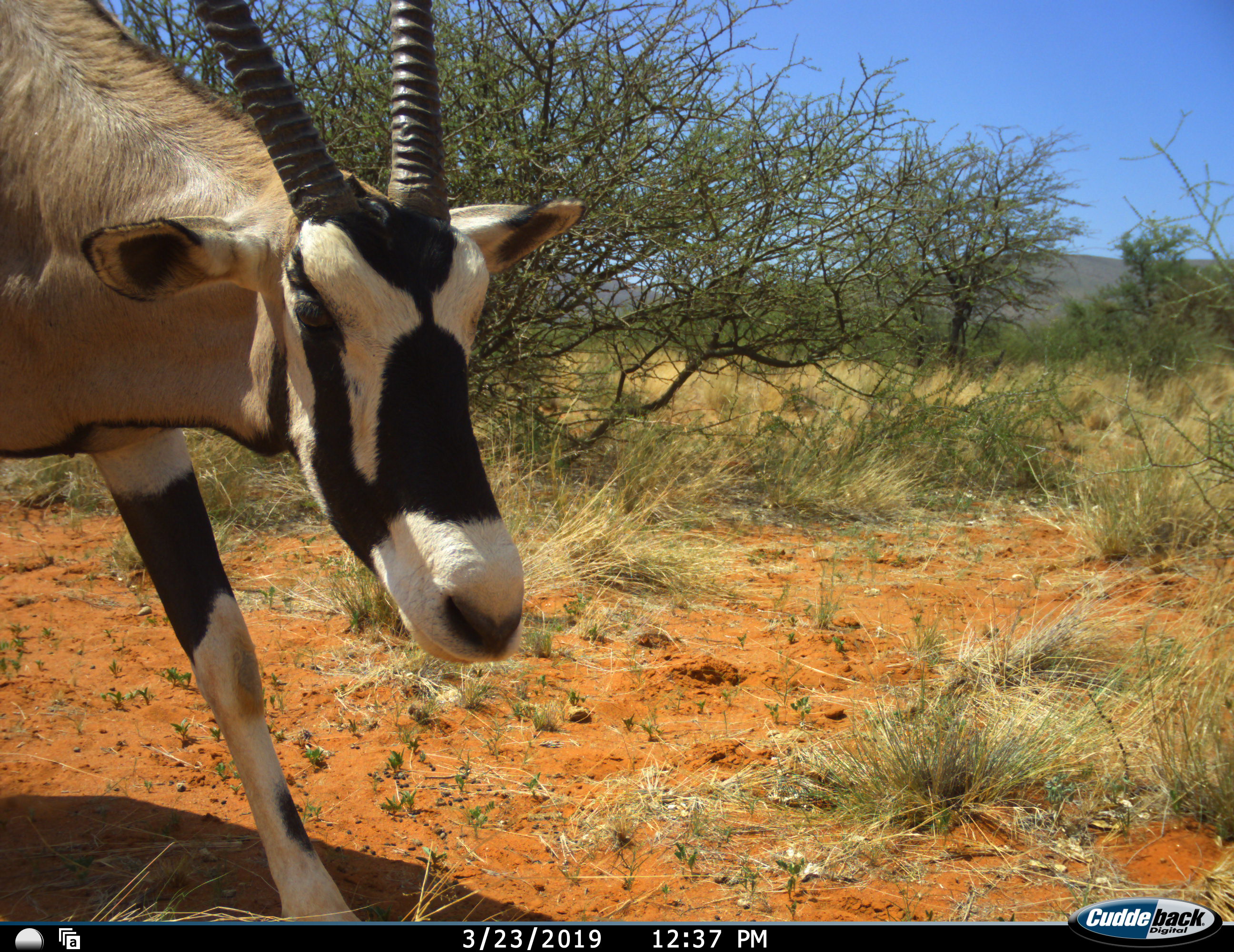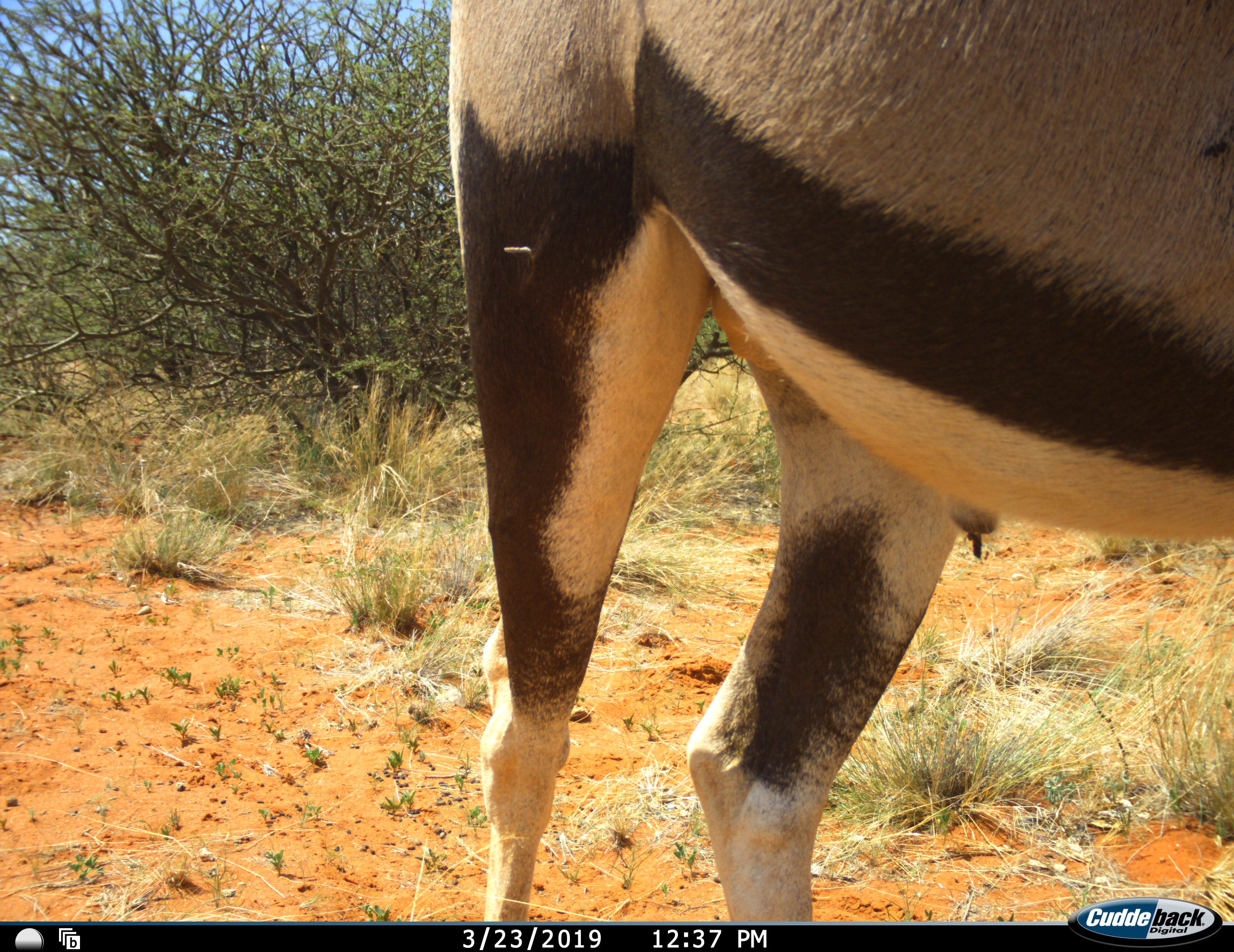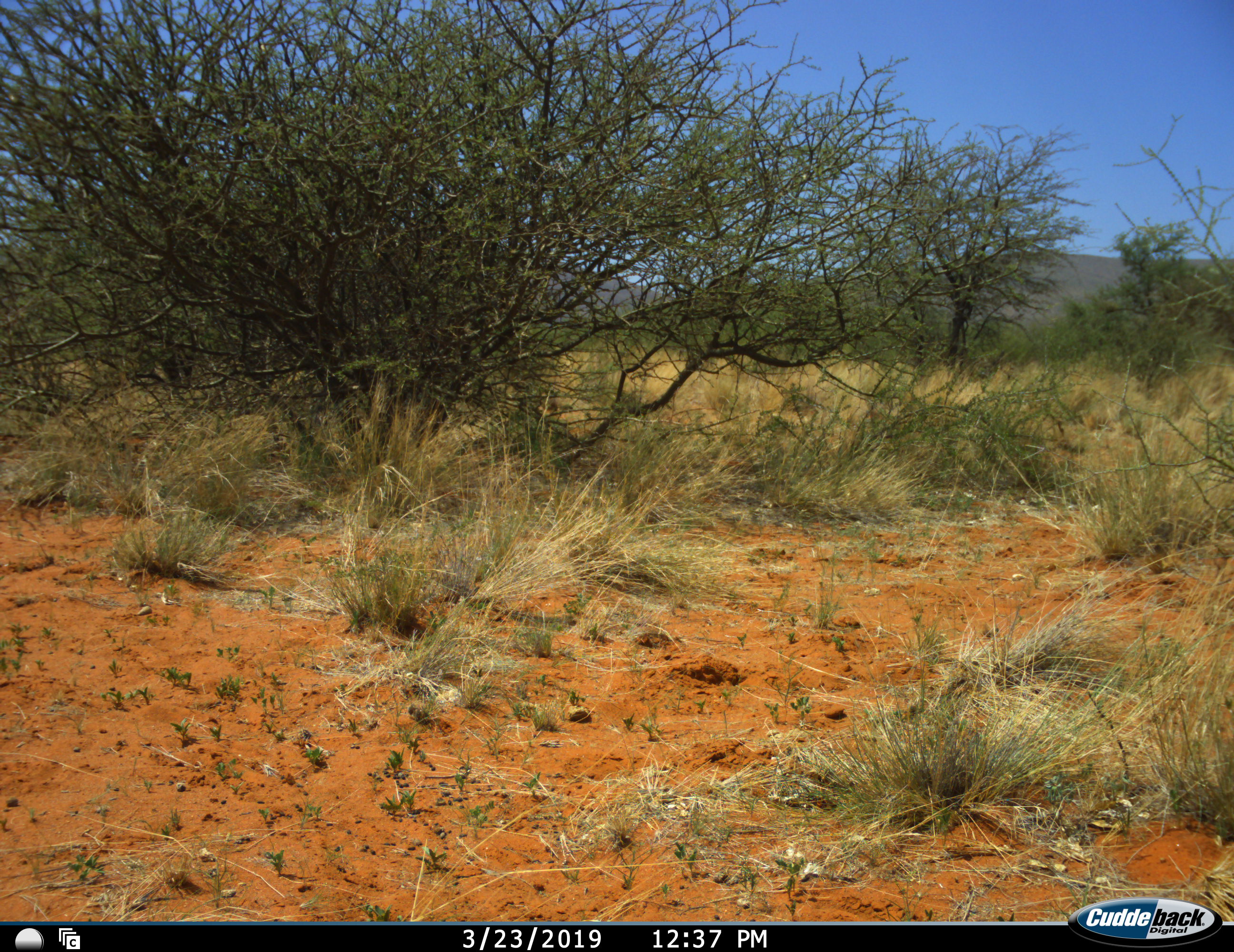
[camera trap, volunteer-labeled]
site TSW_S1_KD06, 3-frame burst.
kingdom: Animalia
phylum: Chordata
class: Mammalia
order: Artiodactyla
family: Bovidae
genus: Oryx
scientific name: Oryx gazella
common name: gemsbok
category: oryx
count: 1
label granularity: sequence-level